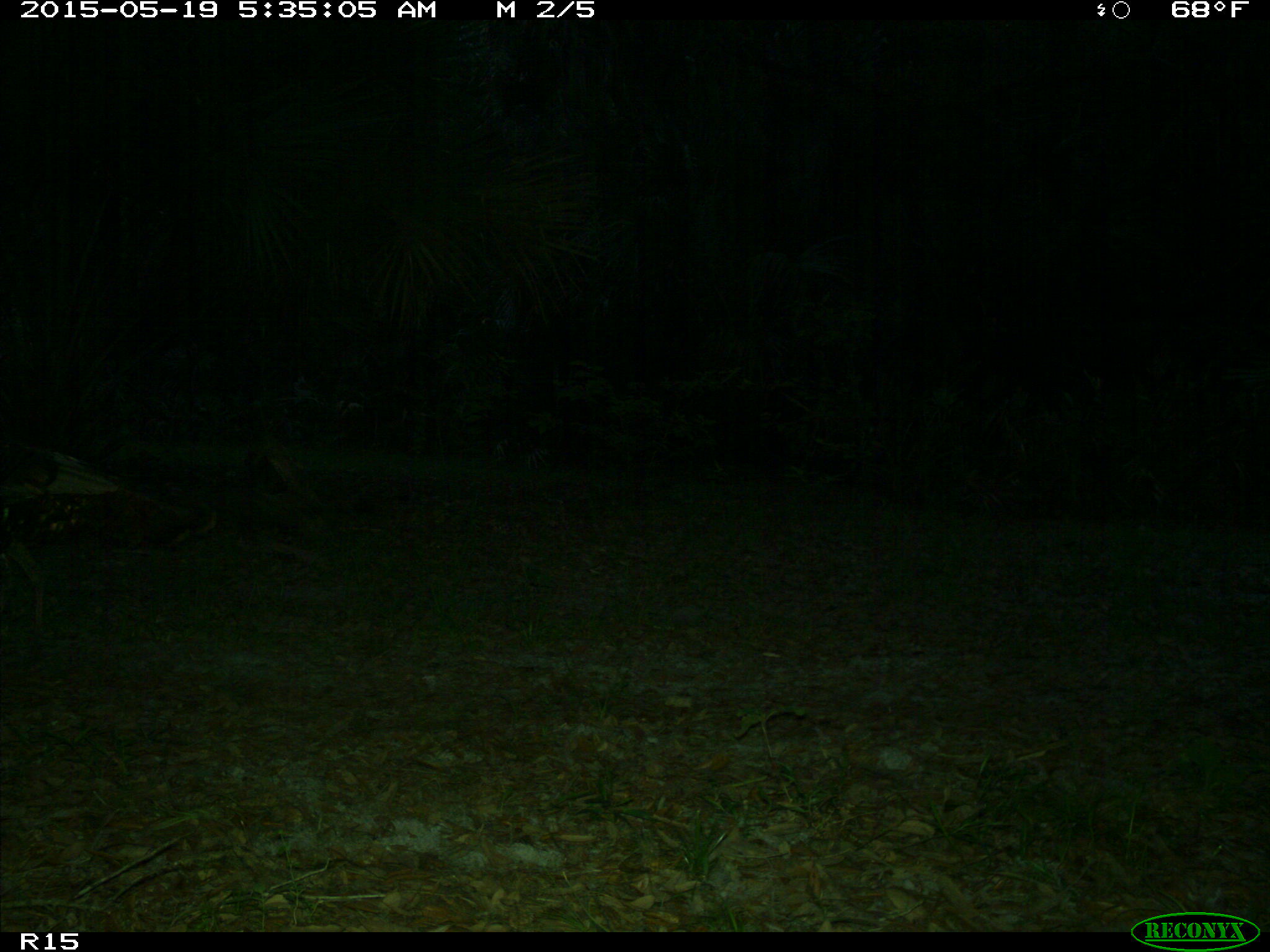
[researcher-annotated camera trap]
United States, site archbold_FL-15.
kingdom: Animalia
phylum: Chordata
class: Aves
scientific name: Aves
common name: birds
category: unidentified bird